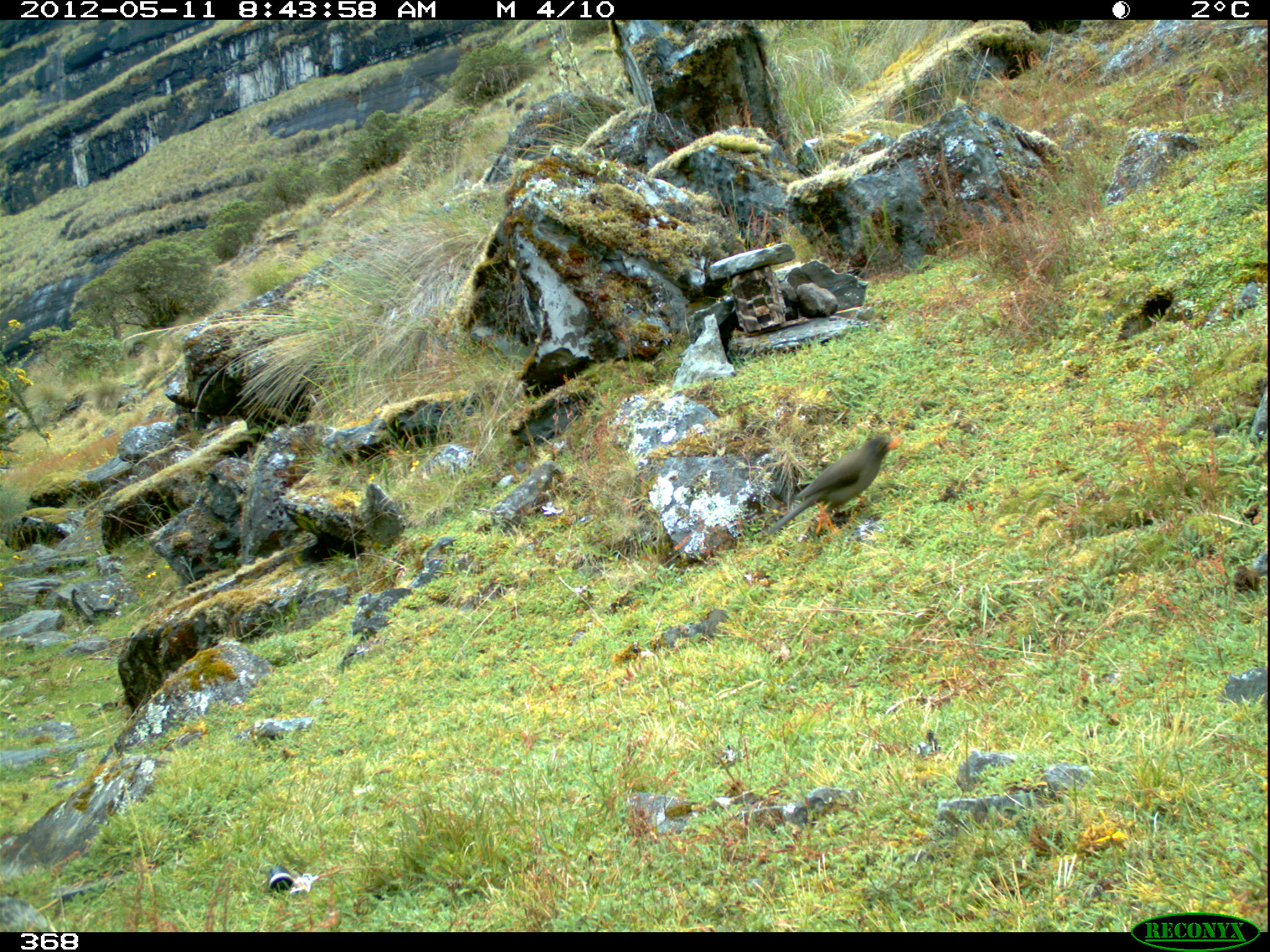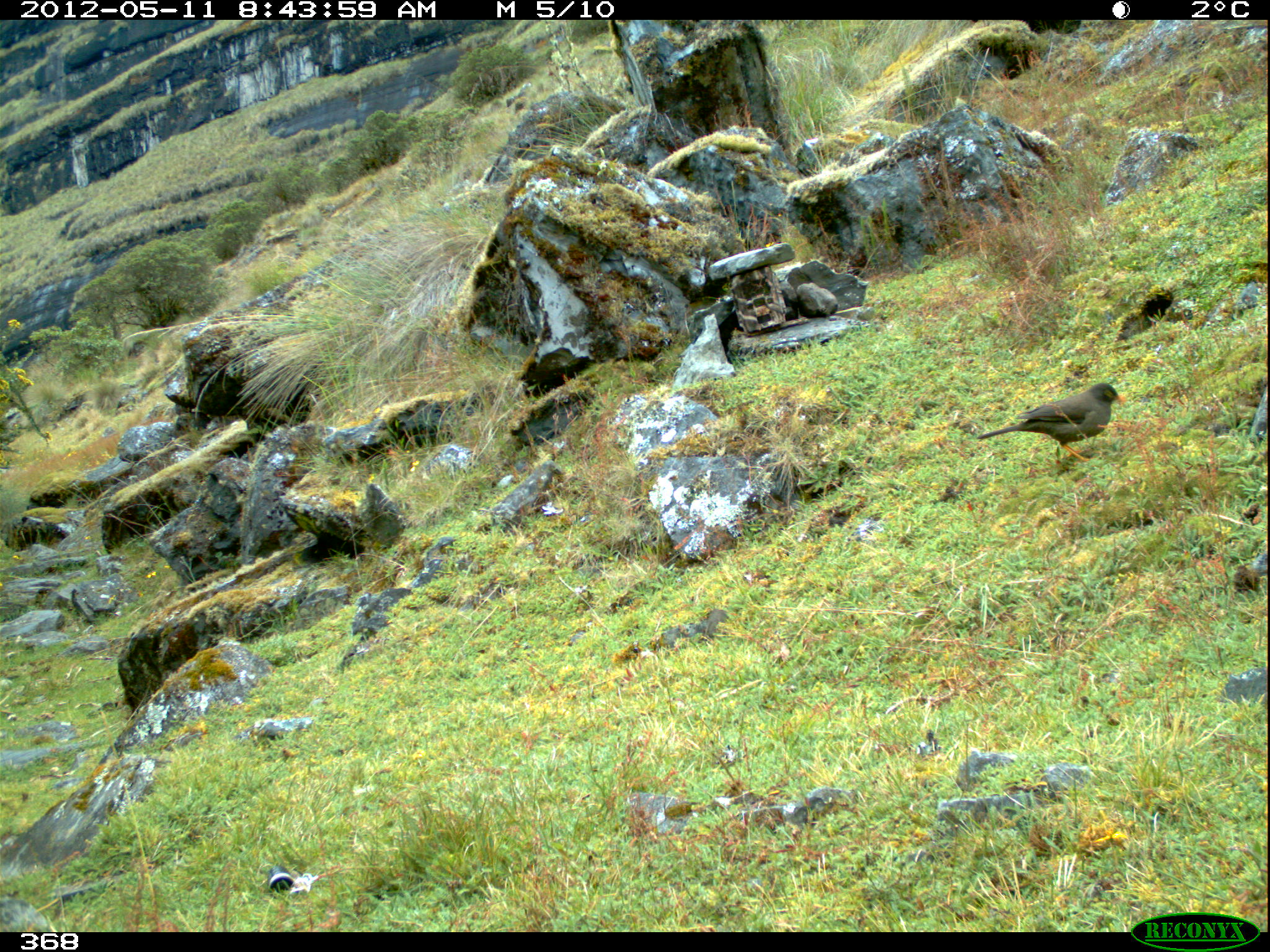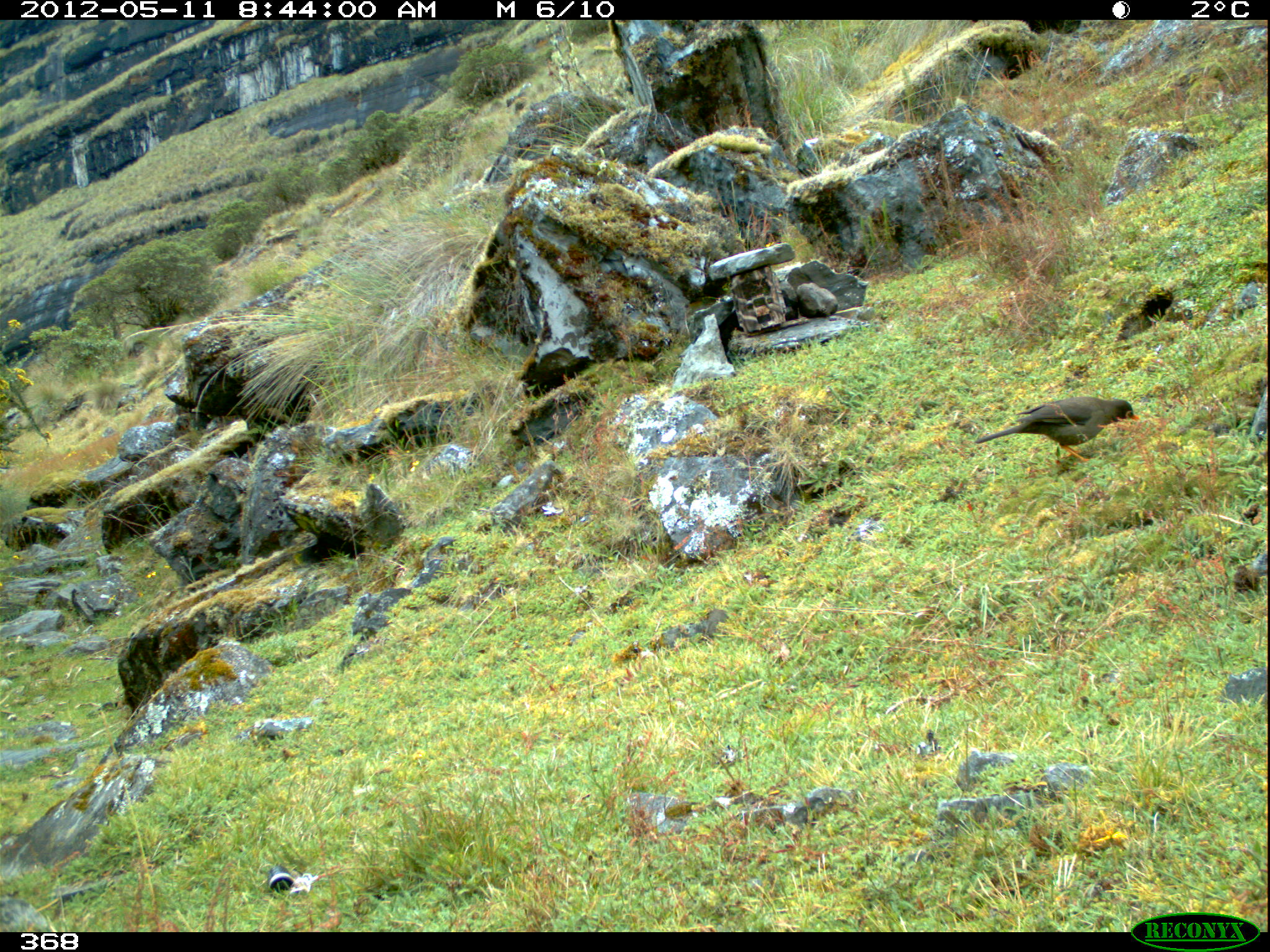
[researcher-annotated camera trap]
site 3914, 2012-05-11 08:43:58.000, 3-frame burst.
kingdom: Animalia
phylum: Chordata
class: Aves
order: Passeriformes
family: Turdidae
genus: Turdus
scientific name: Turdus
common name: true thrushes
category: turdus sp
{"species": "turdus sp (true thrushes) (Turdus)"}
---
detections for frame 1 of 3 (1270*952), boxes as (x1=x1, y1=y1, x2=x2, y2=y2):
turdus sp: (x1=766, y1=434, x2=901, y2=536)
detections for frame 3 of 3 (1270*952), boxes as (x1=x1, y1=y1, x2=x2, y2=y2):
turdus sp: (x1=973, y1=395, x2=1139, y2=462)